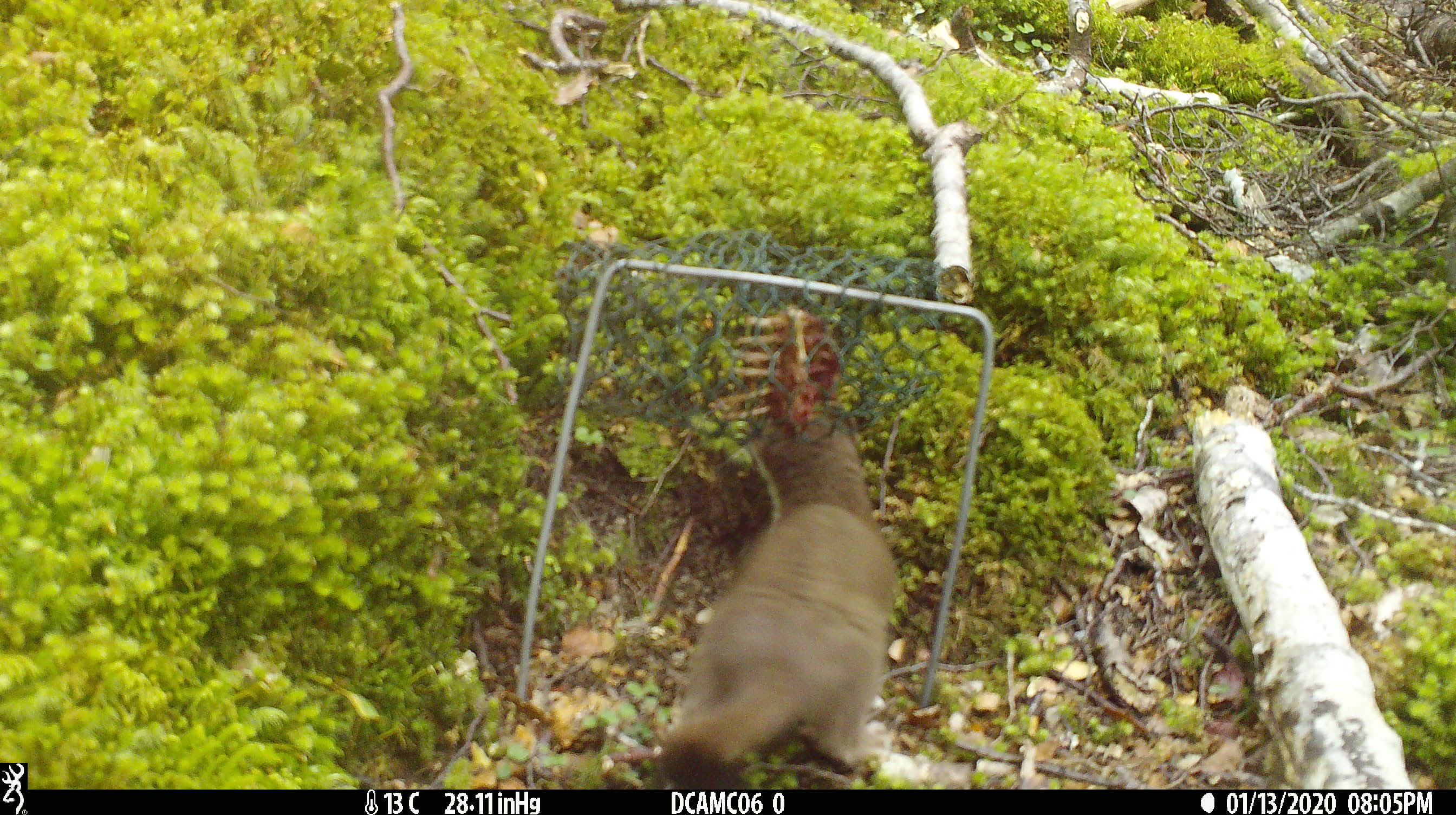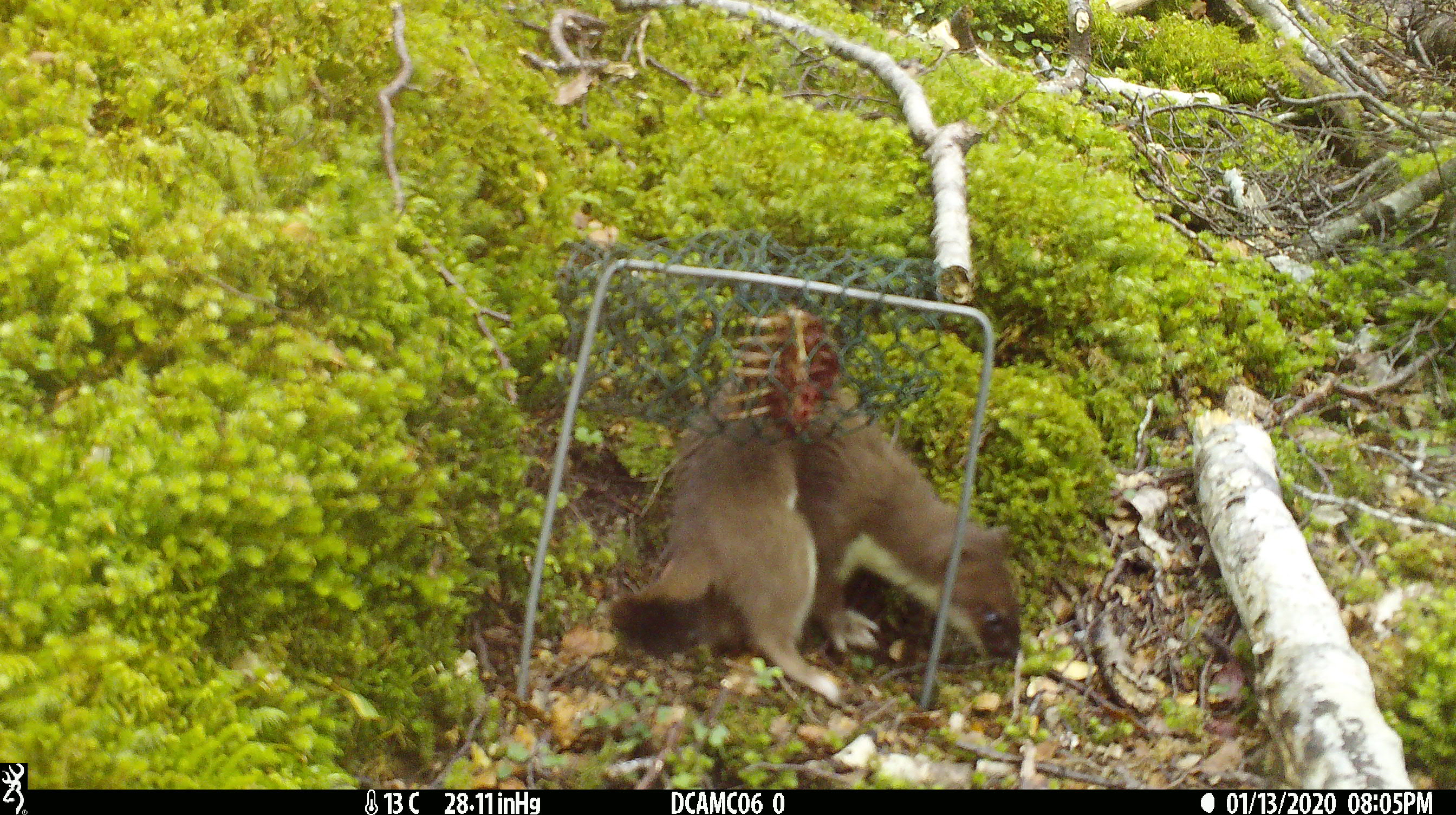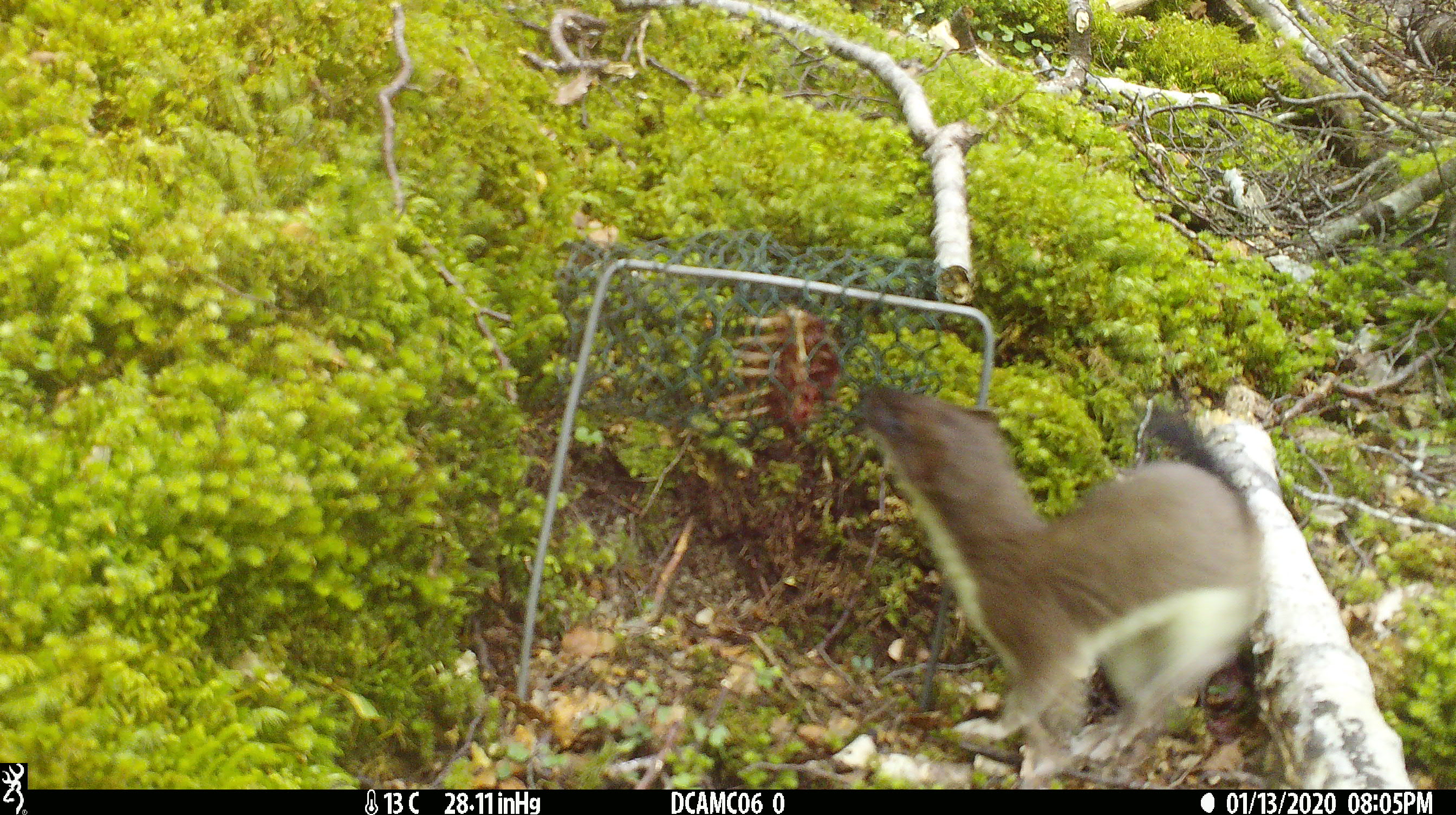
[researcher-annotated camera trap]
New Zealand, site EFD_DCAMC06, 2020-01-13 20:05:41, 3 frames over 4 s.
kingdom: Animalia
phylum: Chordata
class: Mammalia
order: Carnivora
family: Mustelidae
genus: Mustela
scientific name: Mustela erminea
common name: stoat